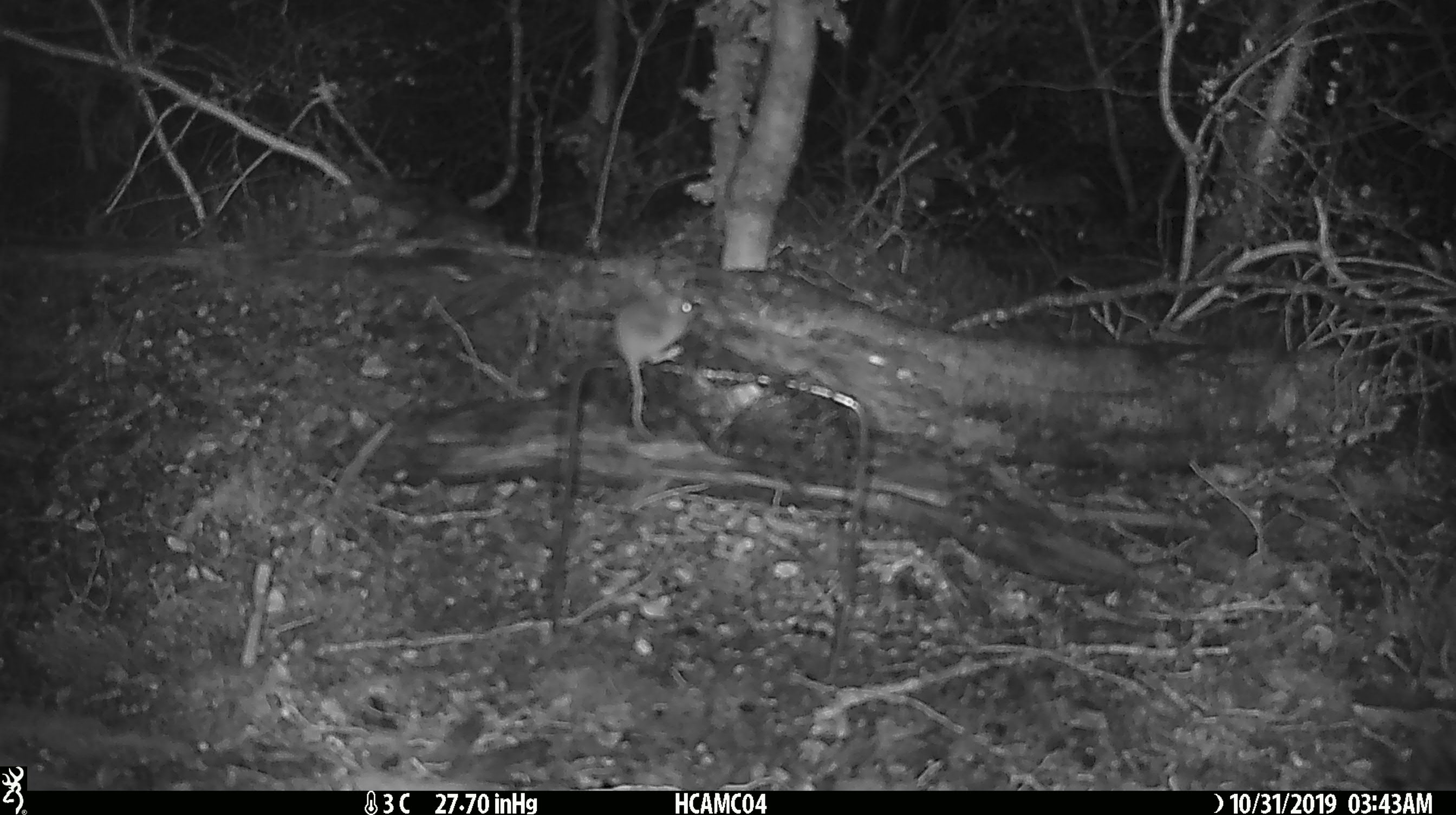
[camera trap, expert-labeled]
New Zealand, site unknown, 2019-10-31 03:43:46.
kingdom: Animalia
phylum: Chordata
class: Mammalia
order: Rodentia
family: Muridae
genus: Mus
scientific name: Mus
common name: mouse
Mouse (Mus).